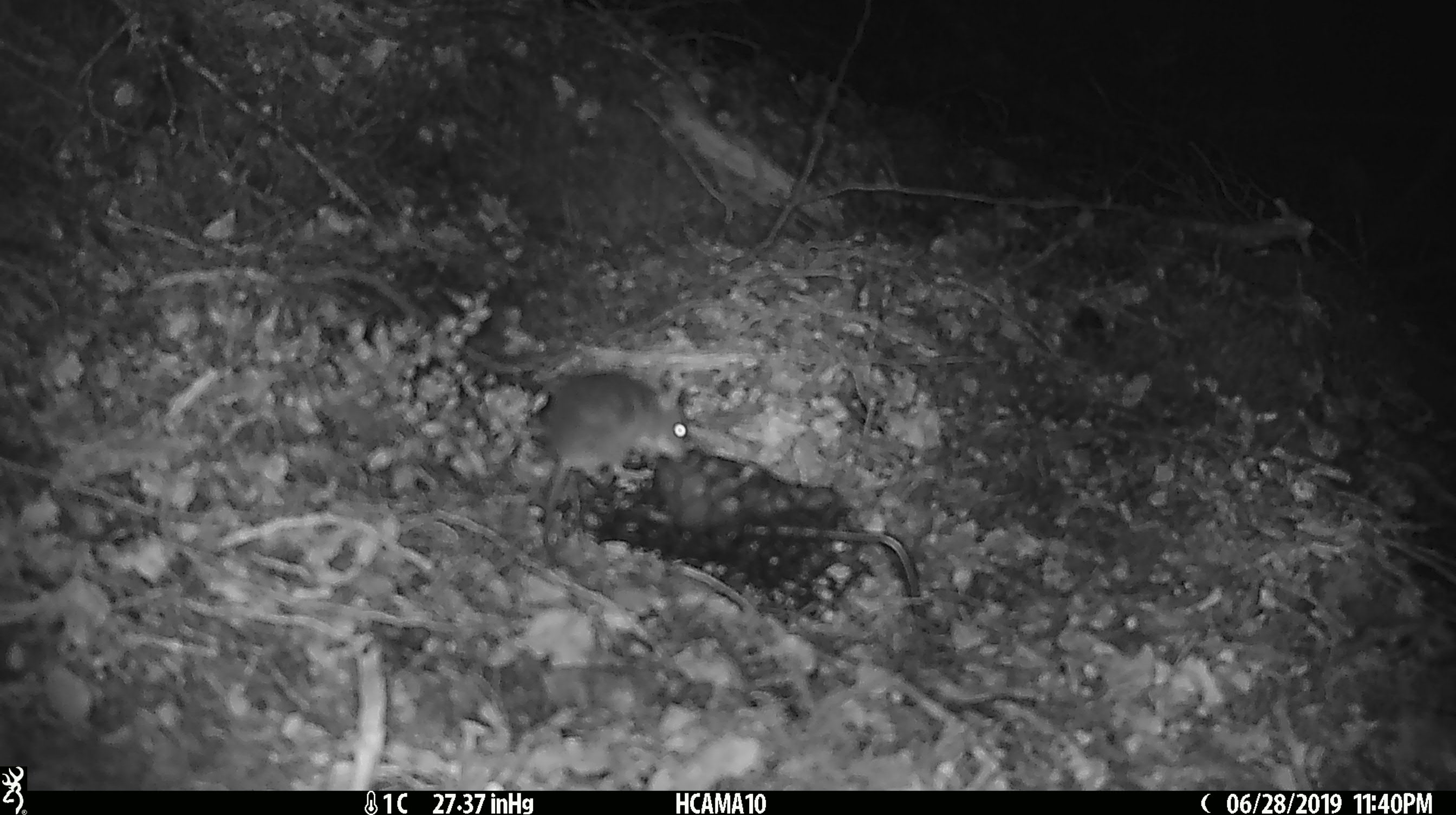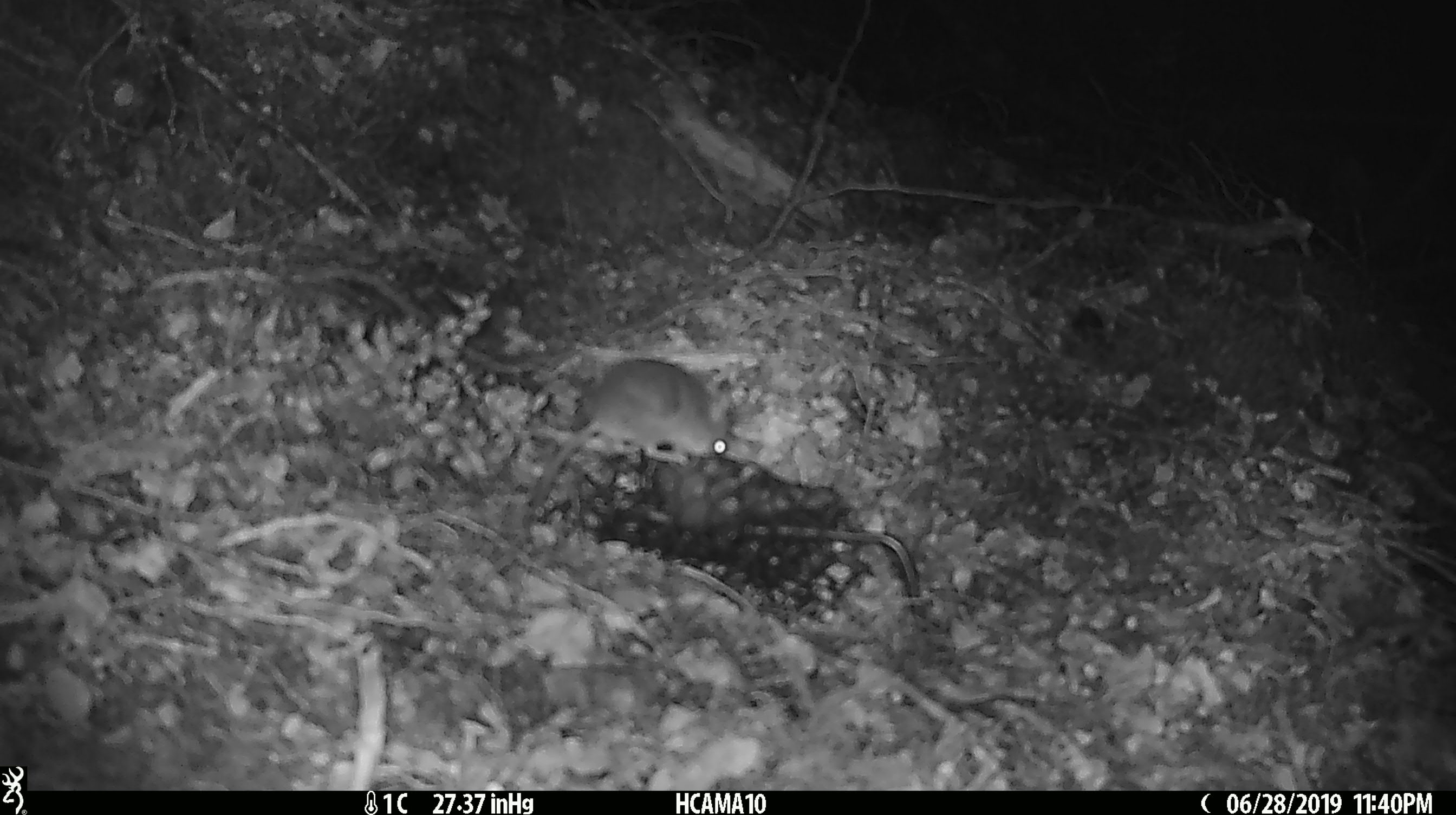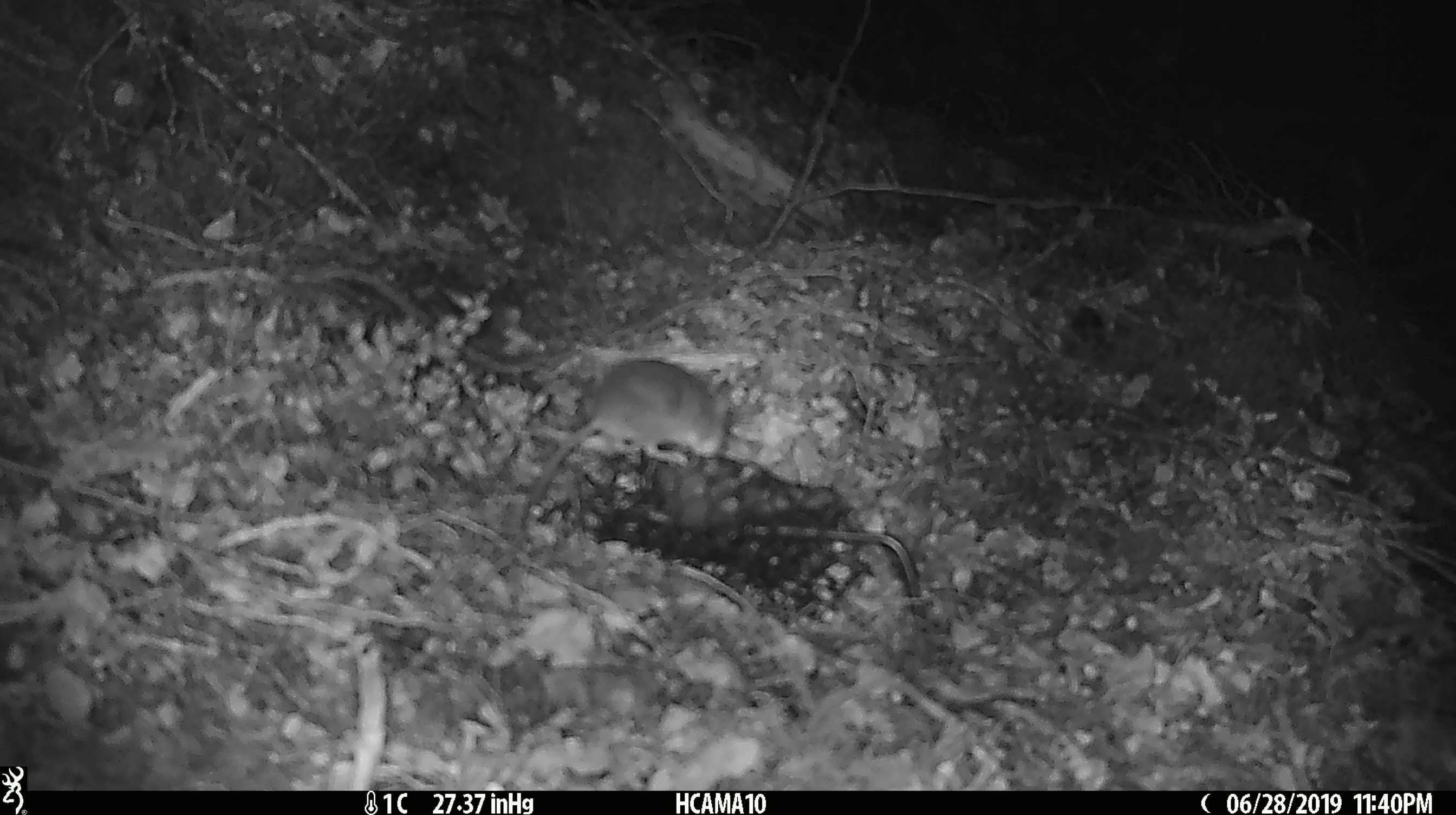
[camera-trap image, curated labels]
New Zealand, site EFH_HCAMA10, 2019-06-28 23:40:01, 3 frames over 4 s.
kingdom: Animalia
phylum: Chordata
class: Mammalia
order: Rodentia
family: Muridae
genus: Mus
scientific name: Mus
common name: mouse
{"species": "mouse (Mus)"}